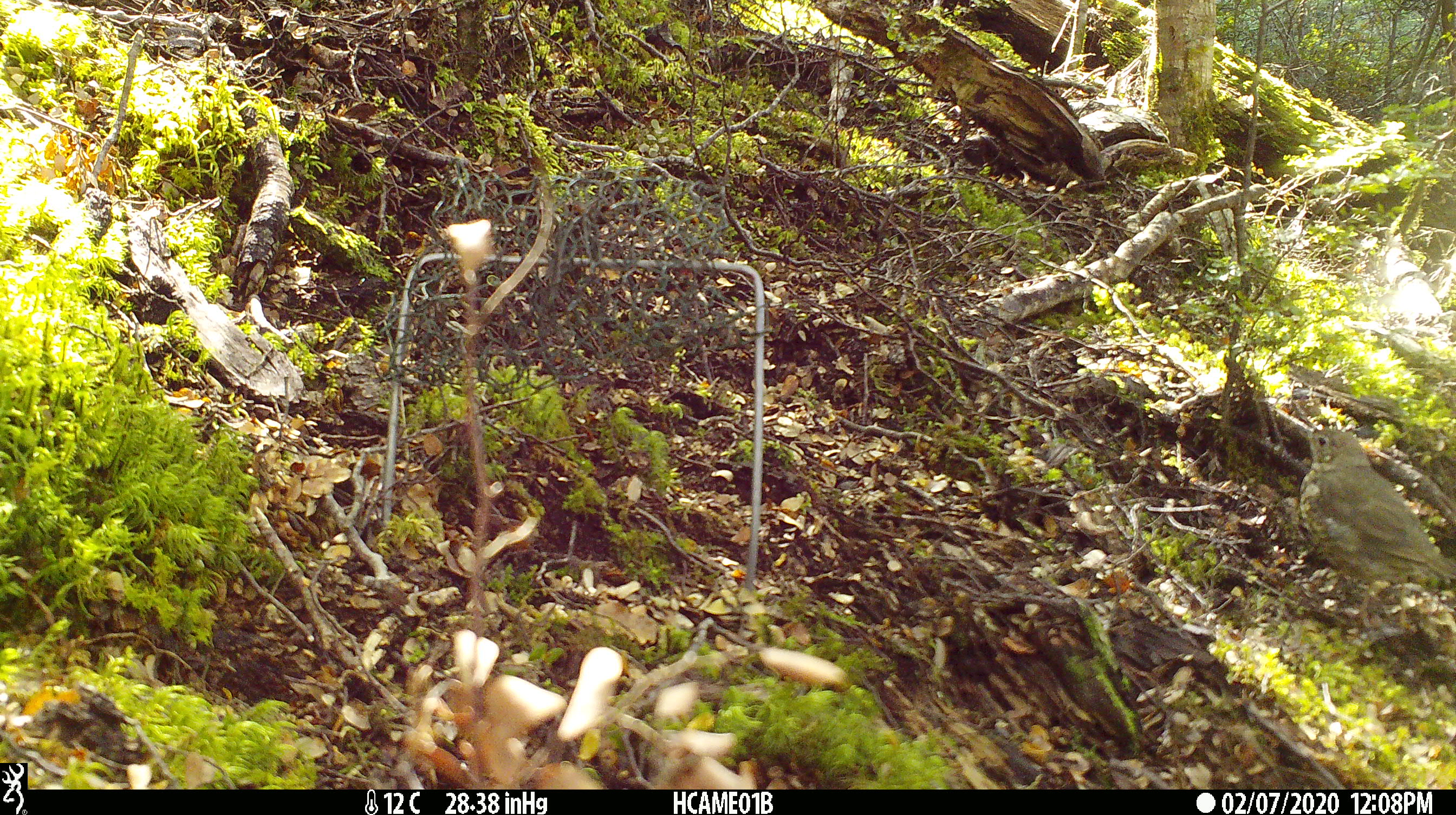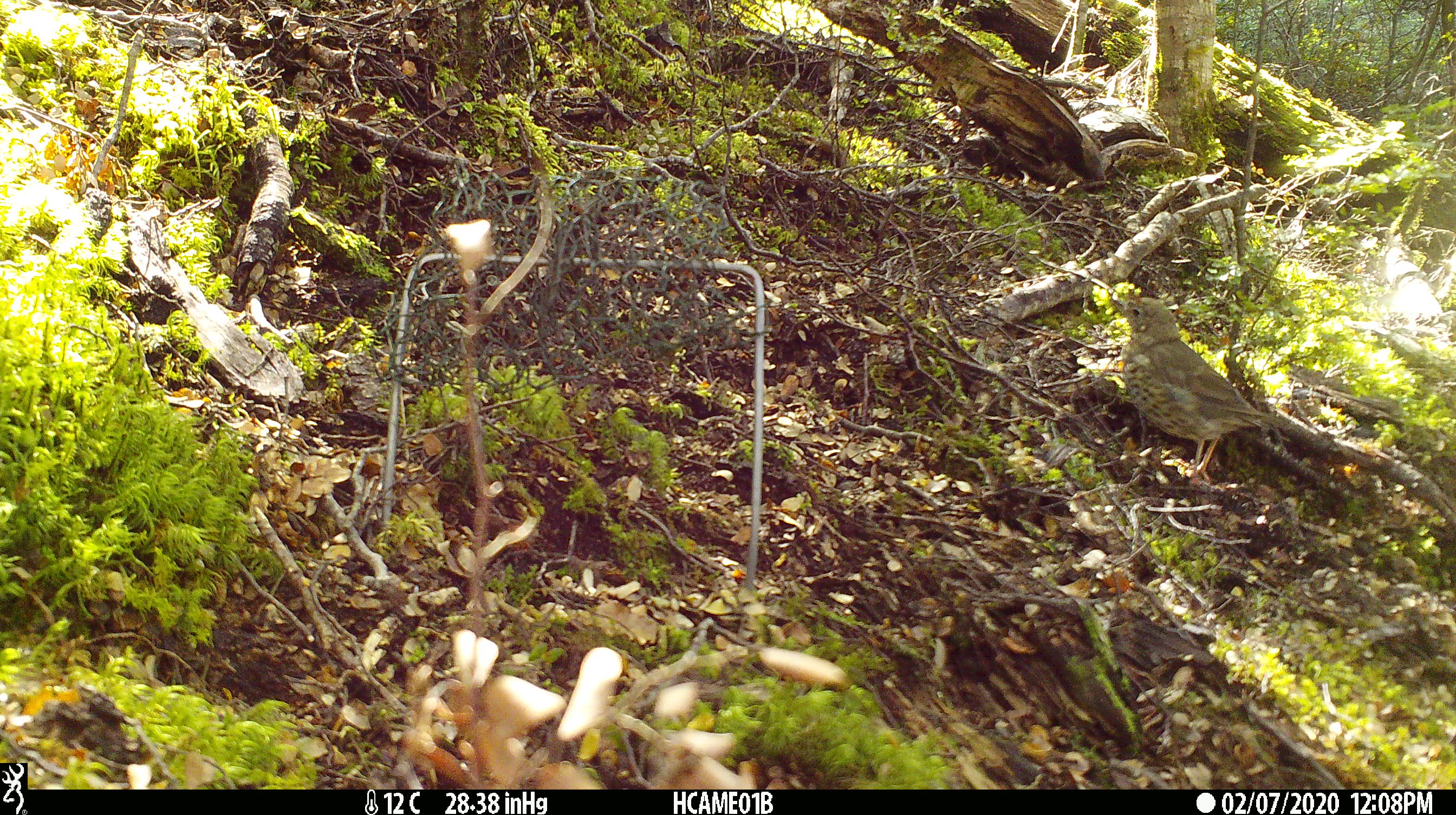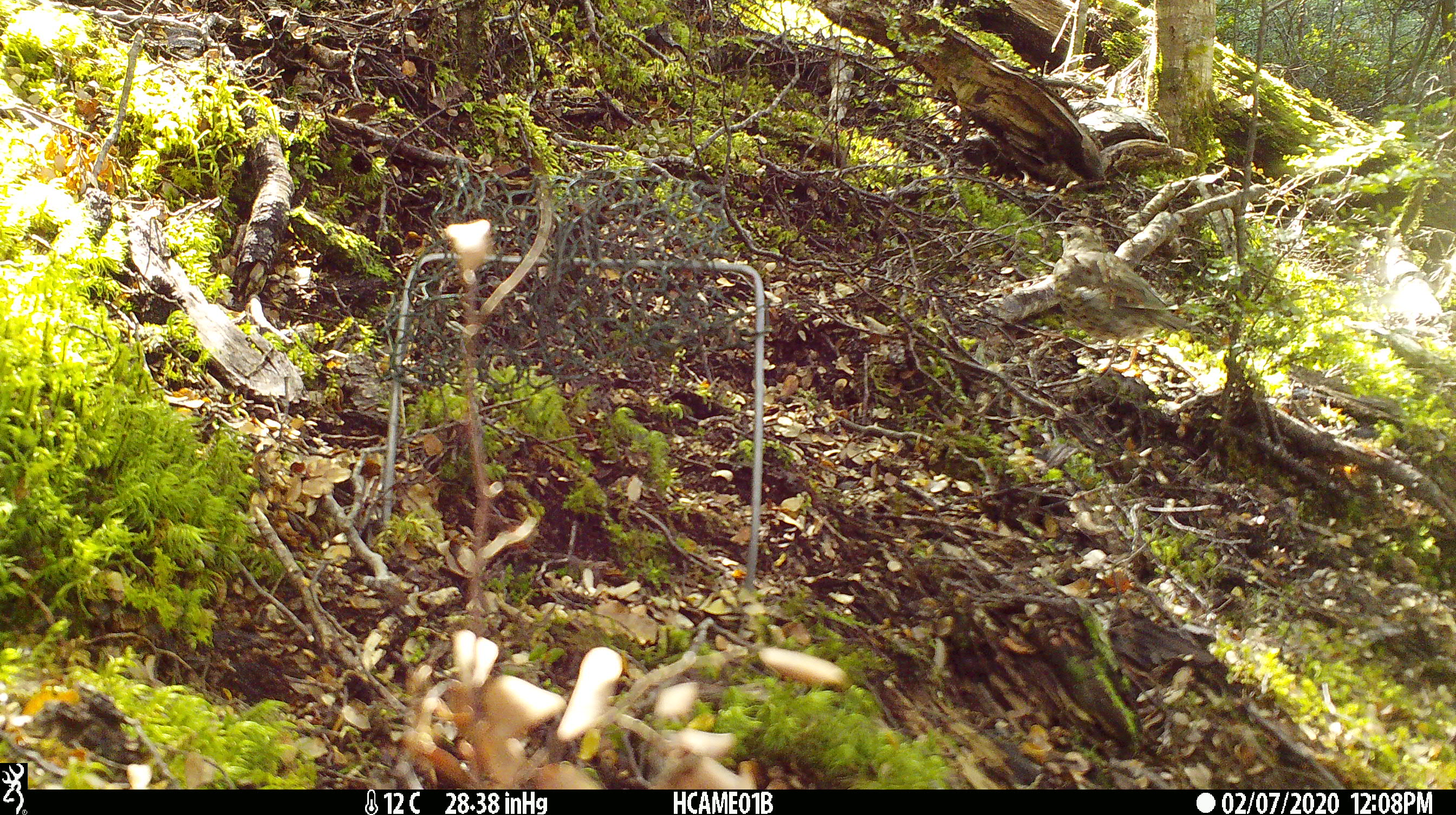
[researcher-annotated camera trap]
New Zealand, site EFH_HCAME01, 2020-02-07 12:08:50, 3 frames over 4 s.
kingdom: Animalia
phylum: Chordata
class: Aves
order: Passeriformes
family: Turdidae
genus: Turdus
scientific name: Turdus philomelos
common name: song thrush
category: thrush